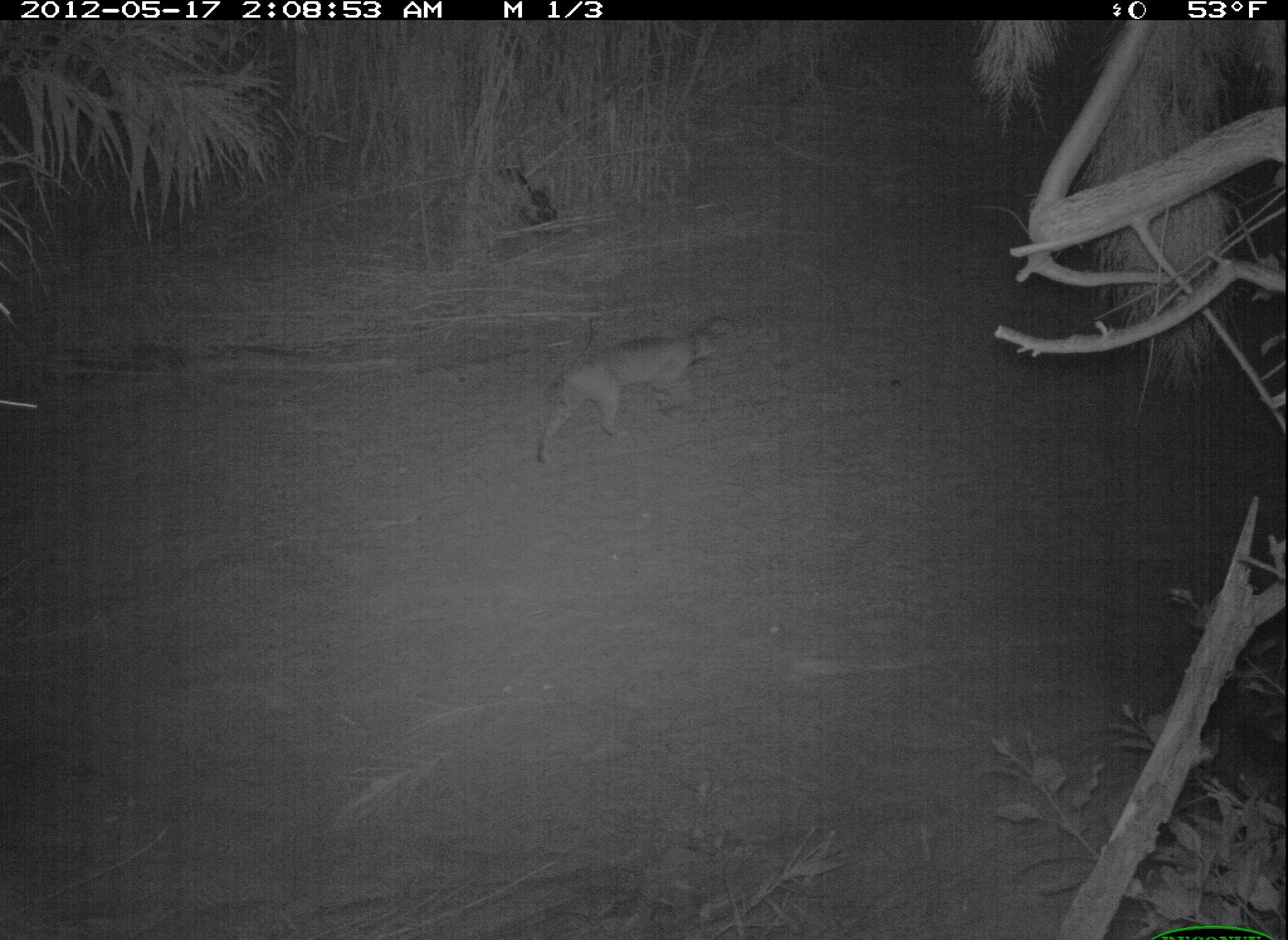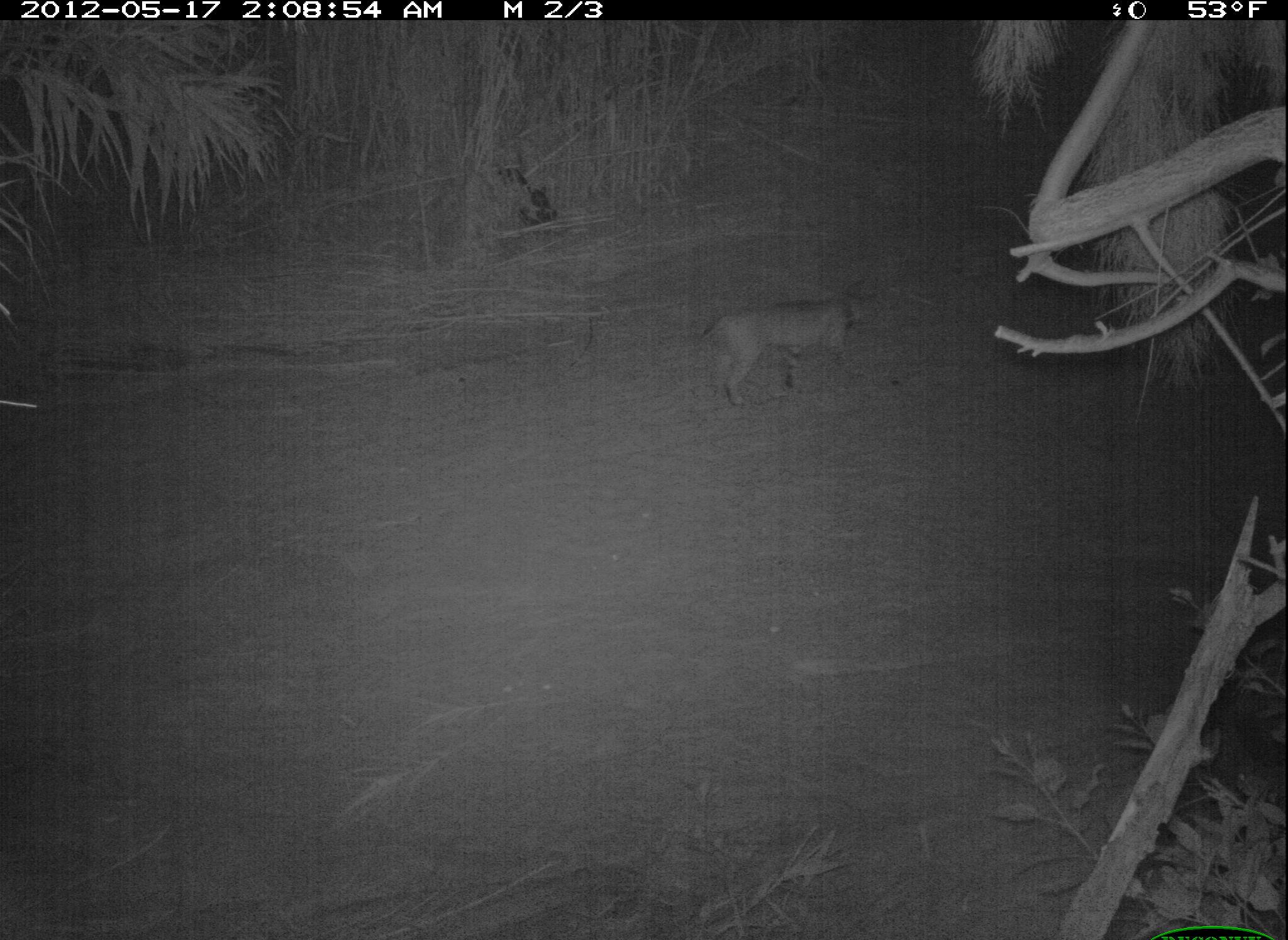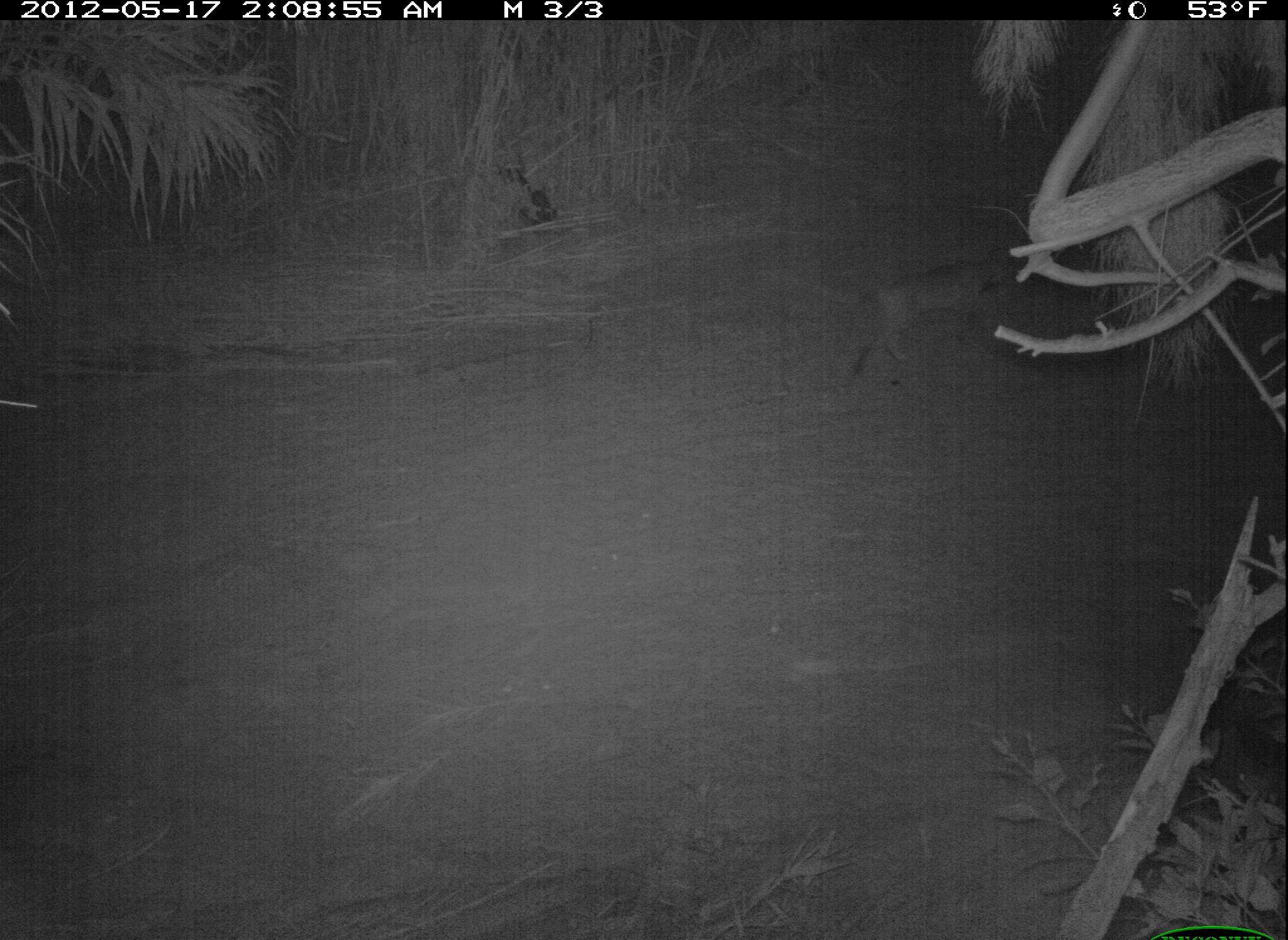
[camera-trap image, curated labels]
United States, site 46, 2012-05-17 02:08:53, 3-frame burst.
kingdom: Animalia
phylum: Chordata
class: Mammalia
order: Carnivora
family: Felidae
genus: Lynx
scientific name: Lynx rufus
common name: bobcat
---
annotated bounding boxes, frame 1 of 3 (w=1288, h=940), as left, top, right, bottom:
bobcat: 502, 304, 758, 496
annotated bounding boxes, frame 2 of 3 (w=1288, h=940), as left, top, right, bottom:
bobcat: 689, 261, 866, 411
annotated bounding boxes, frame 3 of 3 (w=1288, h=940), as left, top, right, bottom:
bobcat: 839, 245, 1024, 395